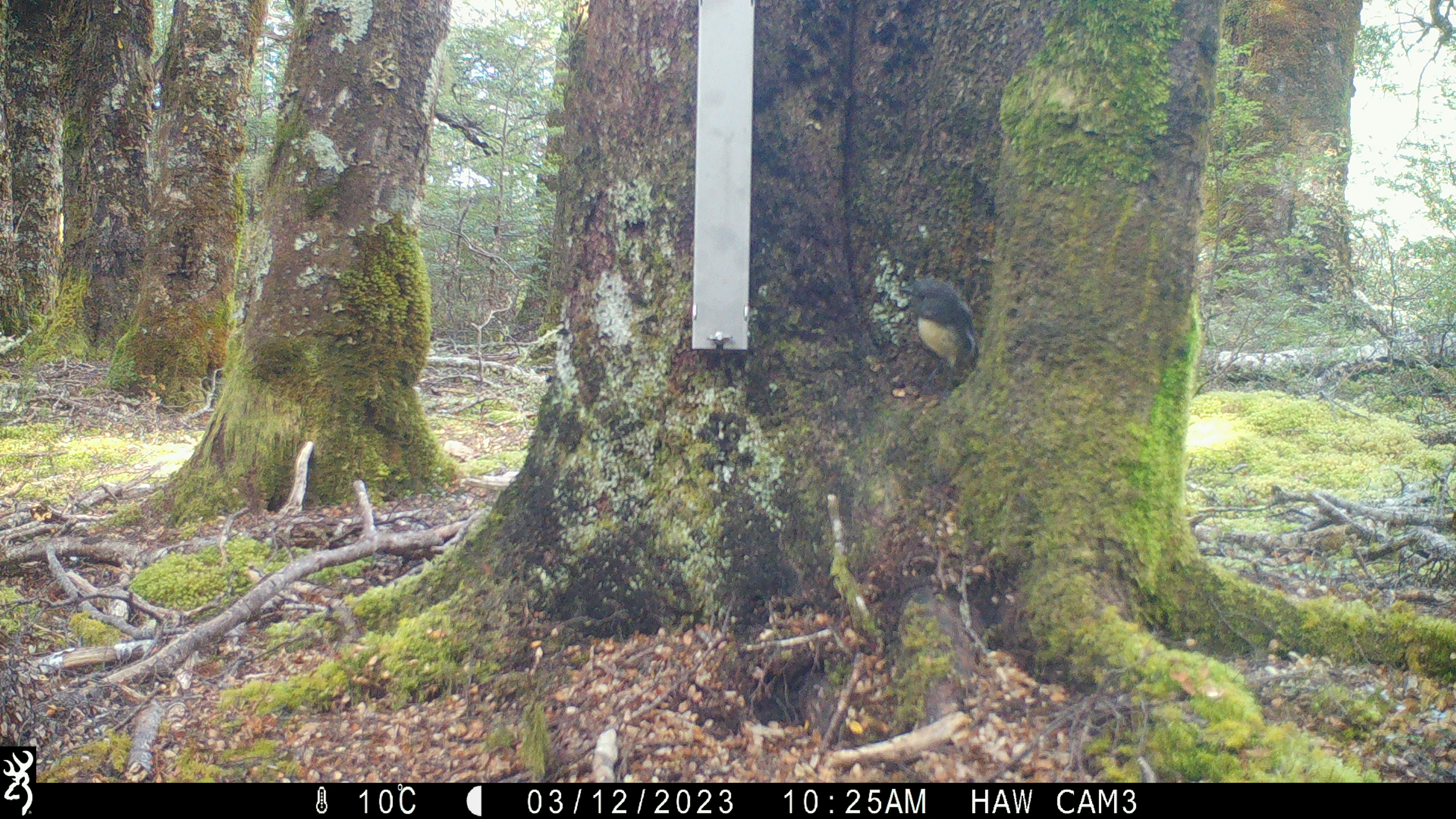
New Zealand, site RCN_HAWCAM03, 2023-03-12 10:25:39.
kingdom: Animalia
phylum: Chordata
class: Aves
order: Passeriformes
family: Petroicidae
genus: Petroica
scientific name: Petroica australis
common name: new zealand robin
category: robin